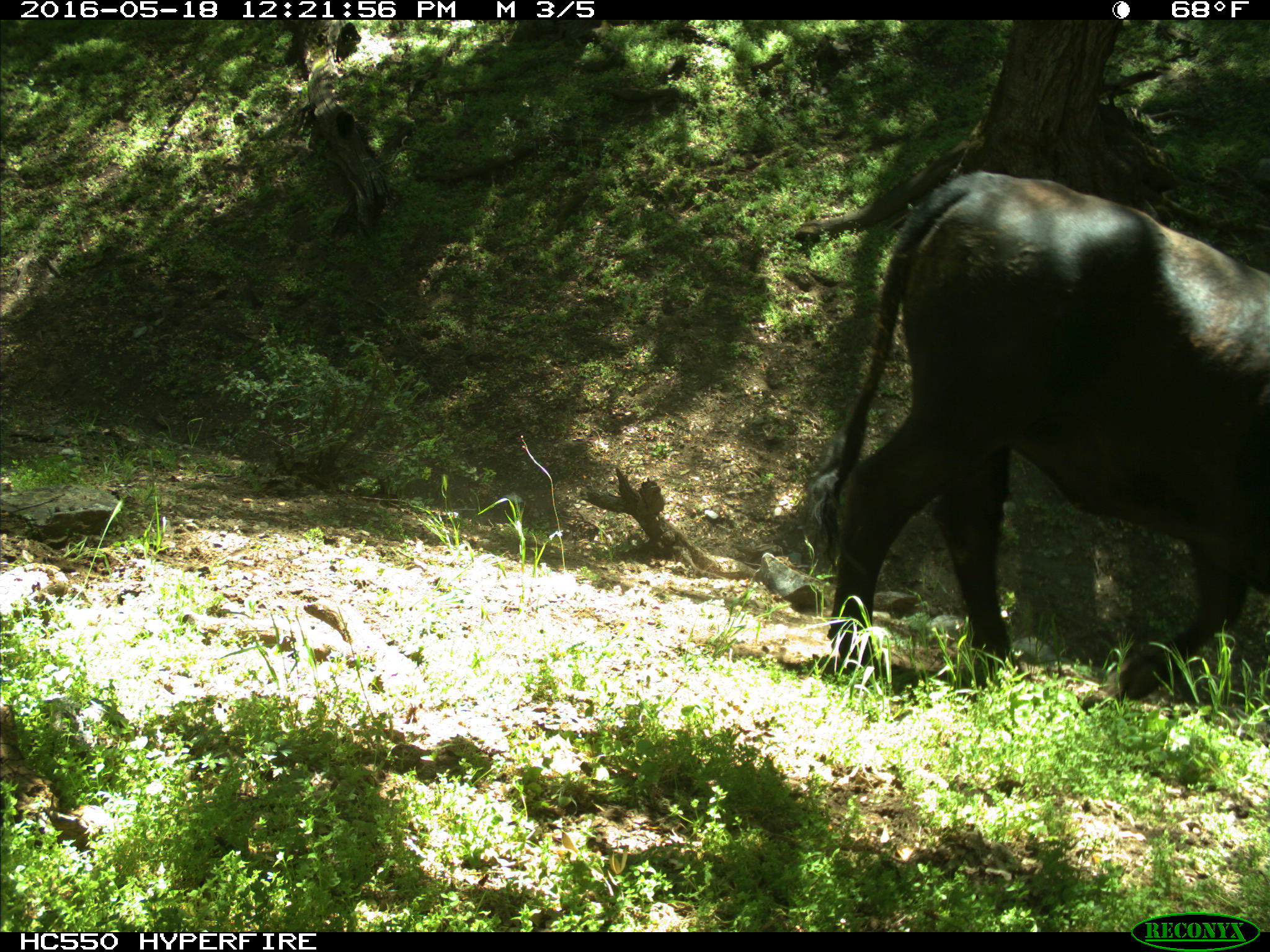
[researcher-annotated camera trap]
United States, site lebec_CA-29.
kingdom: Animalia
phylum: Chordata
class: Mammalia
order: Artiodactyla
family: Bovidae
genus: Bos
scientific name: Bos taurus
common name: domestic cow